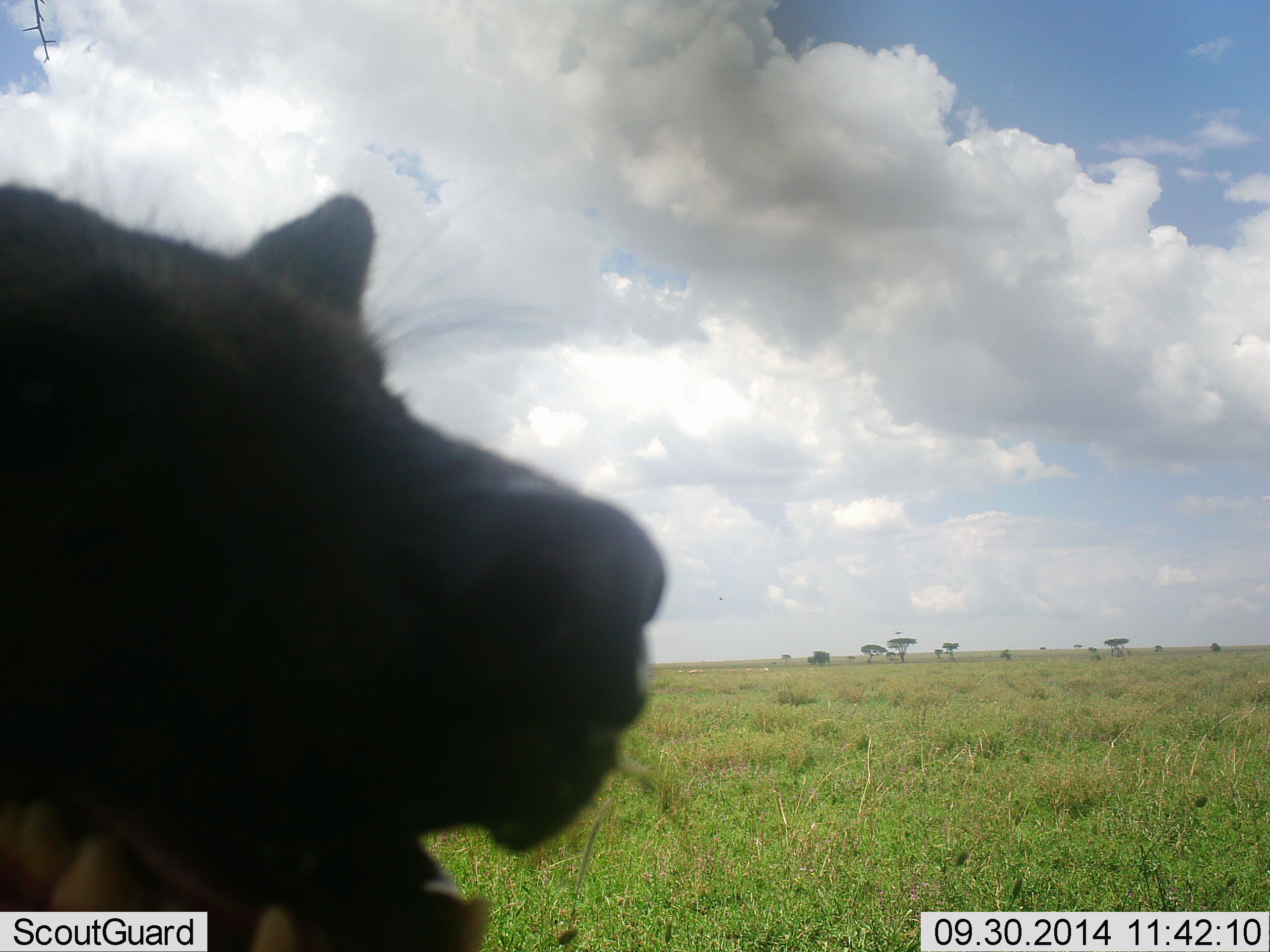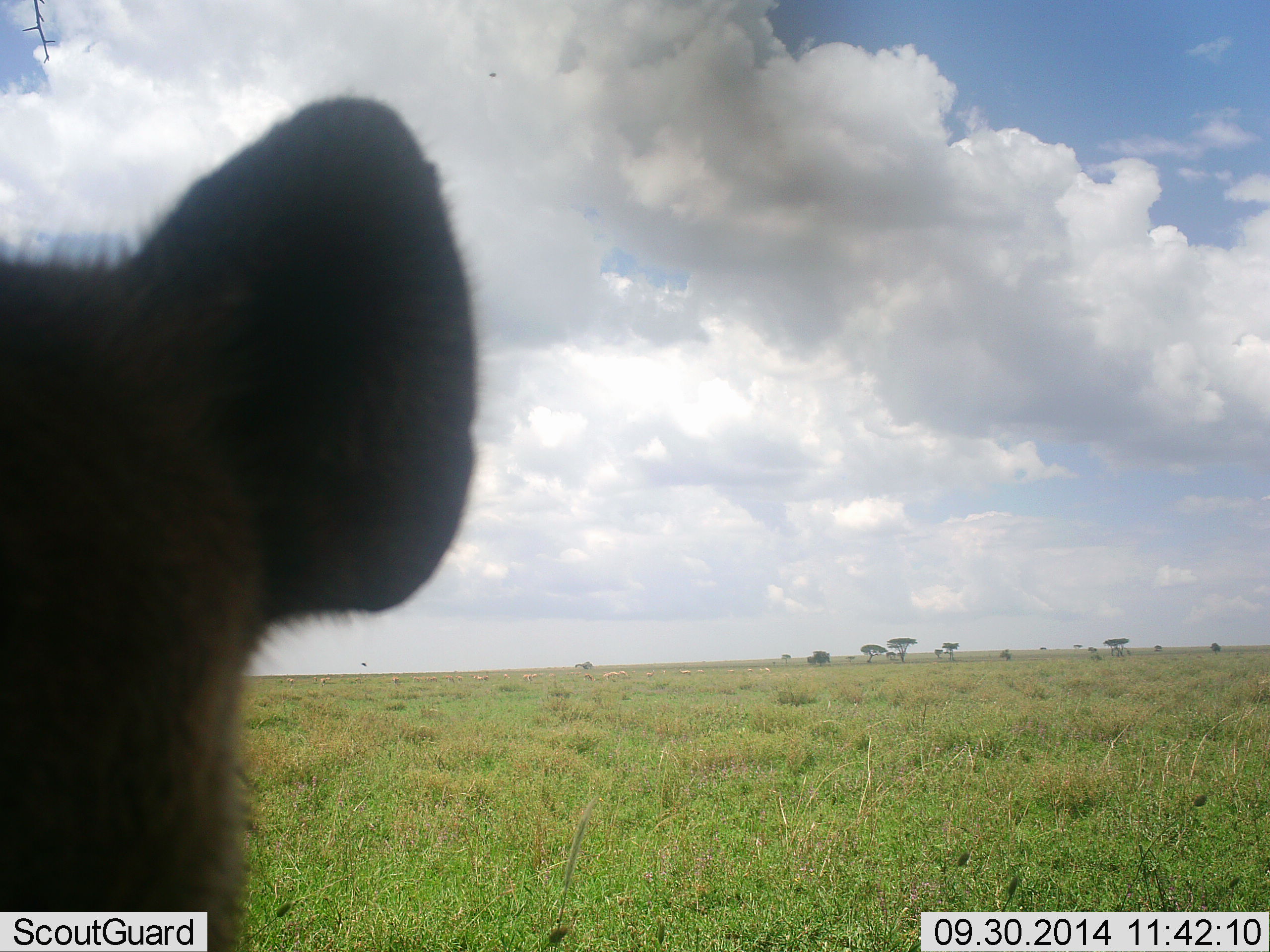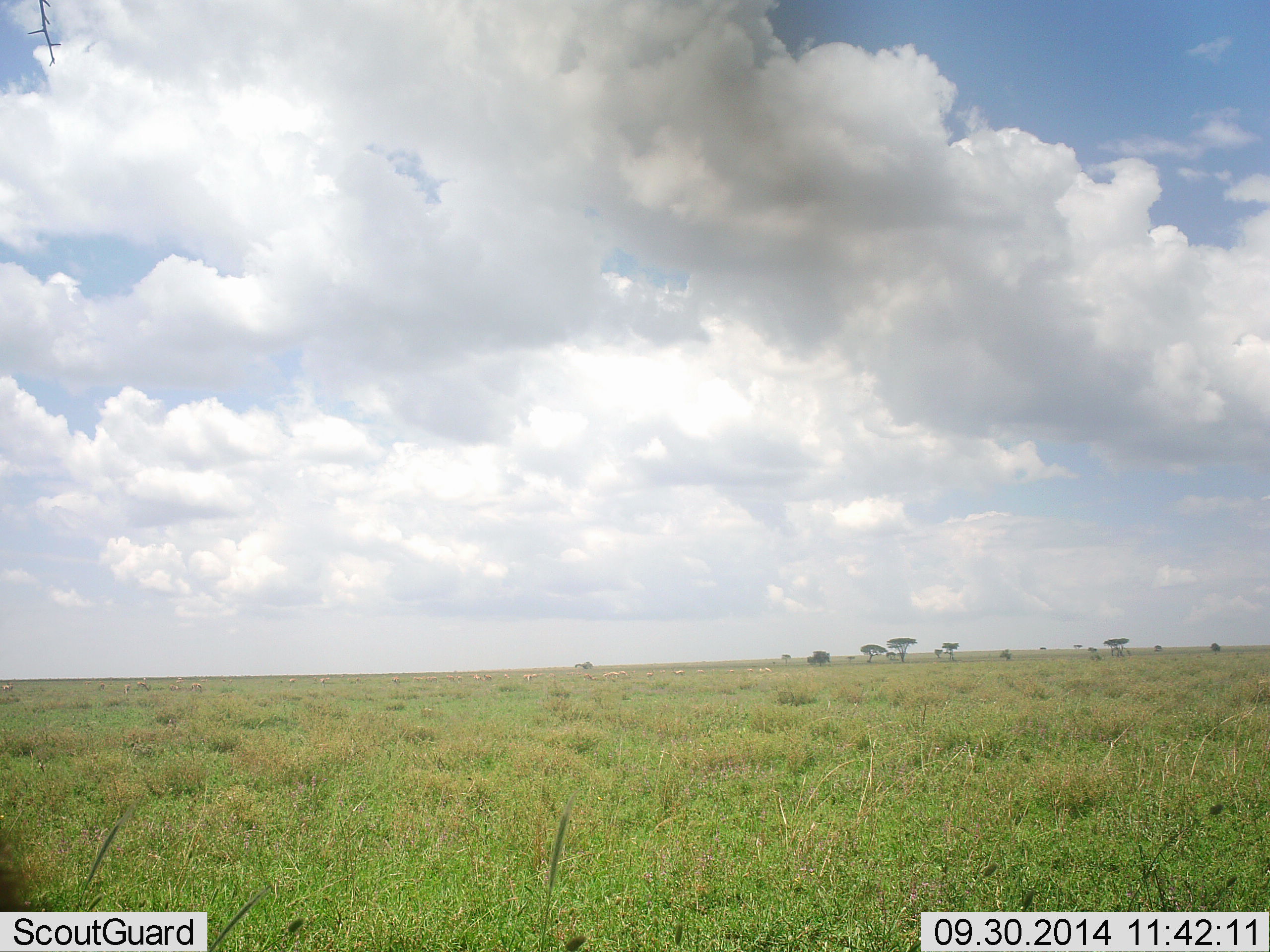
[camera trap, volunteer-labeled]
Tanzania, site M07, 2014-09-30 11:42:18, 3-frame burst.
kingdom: Animalia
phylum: Chordata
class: Mammalia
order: Carnivora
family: Hyaenidae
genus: Crocuta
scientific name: Crocuta crocuta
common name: spotted hyena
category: hyenaspotted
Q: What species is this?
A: Hyenaspotted (spotted hyena) (Crocuta crocuta).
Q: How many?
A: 1.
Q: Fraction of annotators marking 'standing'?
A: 60%.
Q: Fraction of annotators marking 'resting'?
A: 20%.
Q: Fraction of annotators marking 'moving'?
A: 10%.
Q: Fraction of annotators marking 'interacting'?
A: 10%.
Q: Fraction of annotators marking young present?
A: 0%.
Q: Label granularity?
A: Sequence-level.